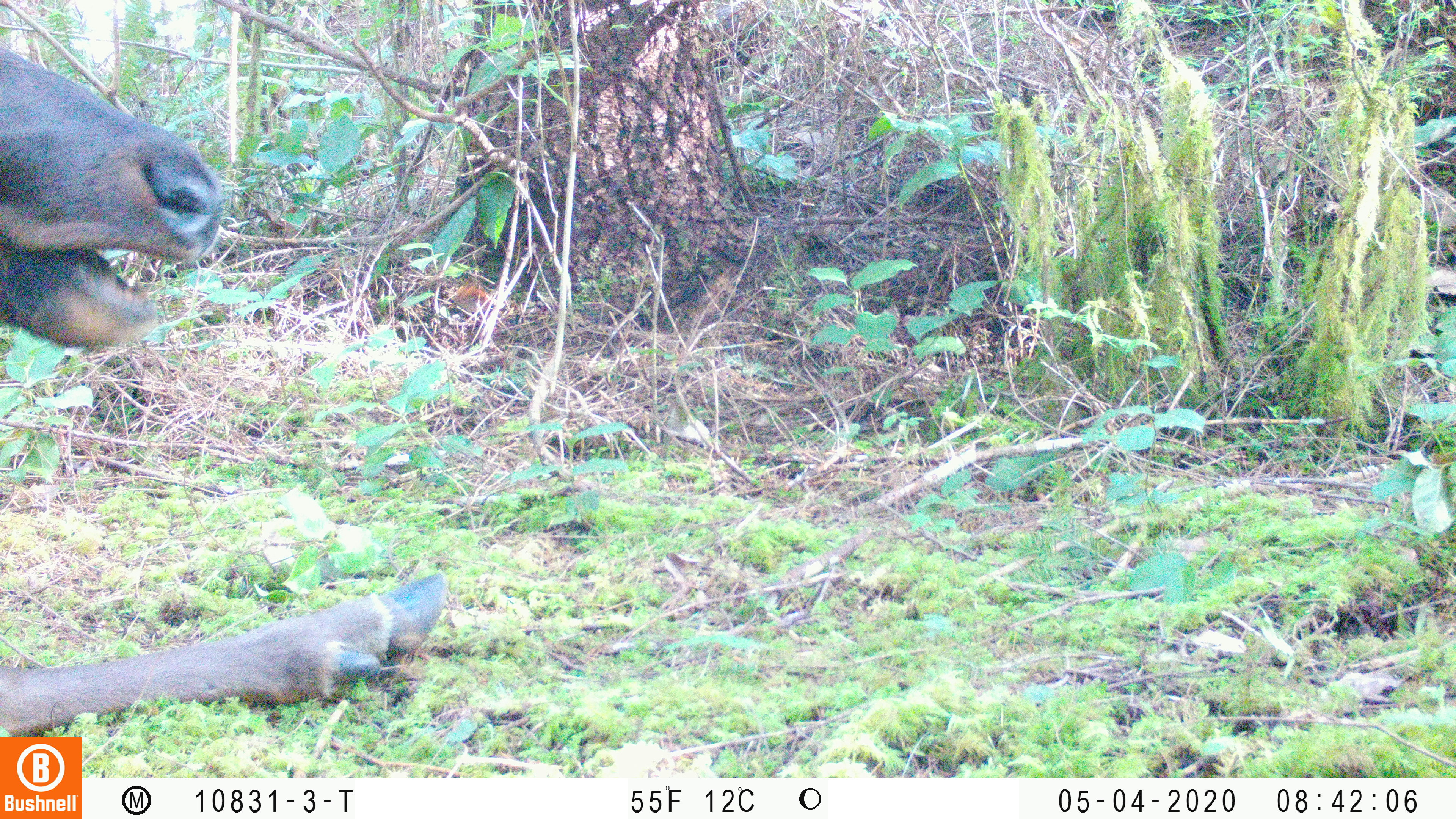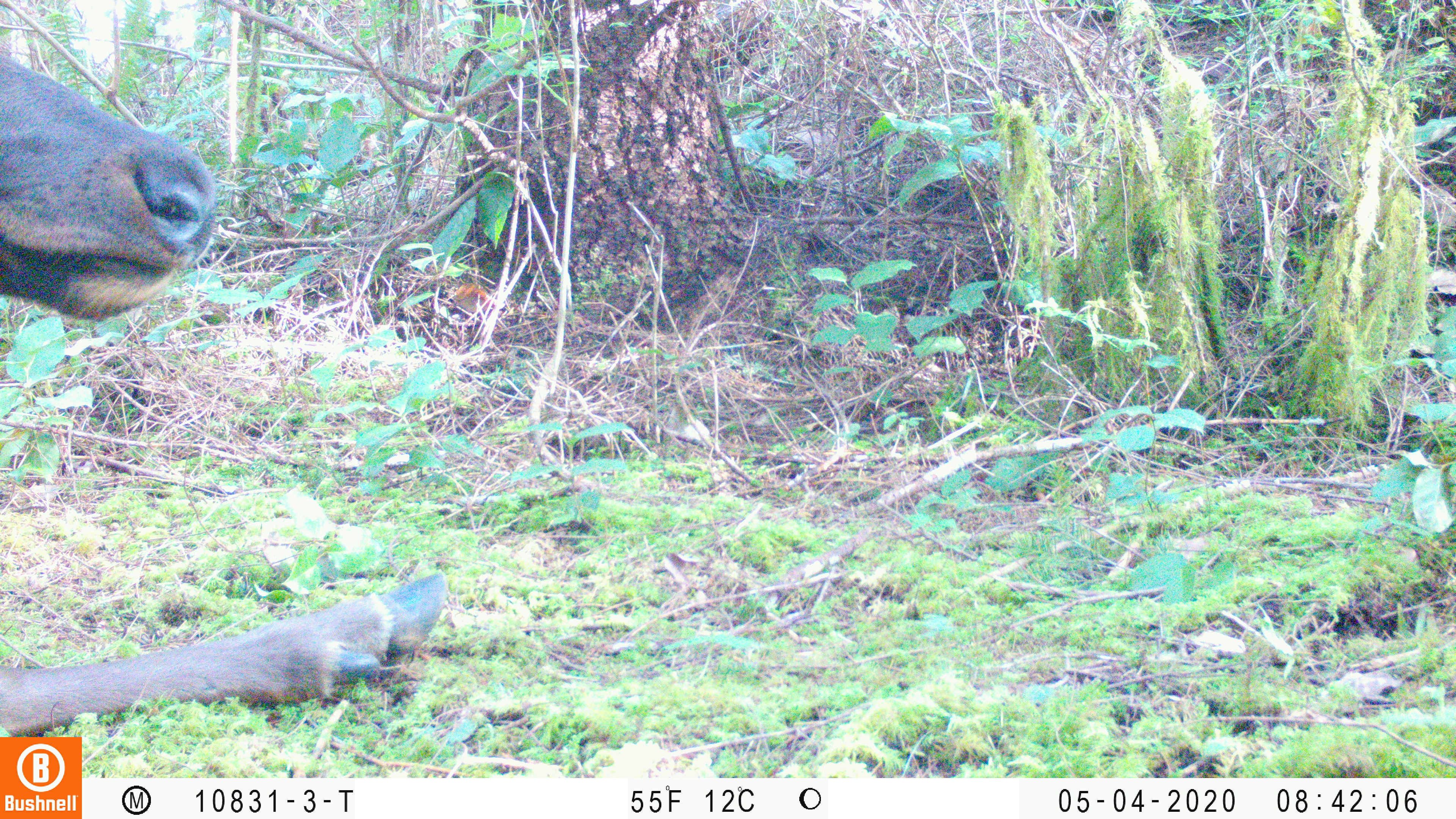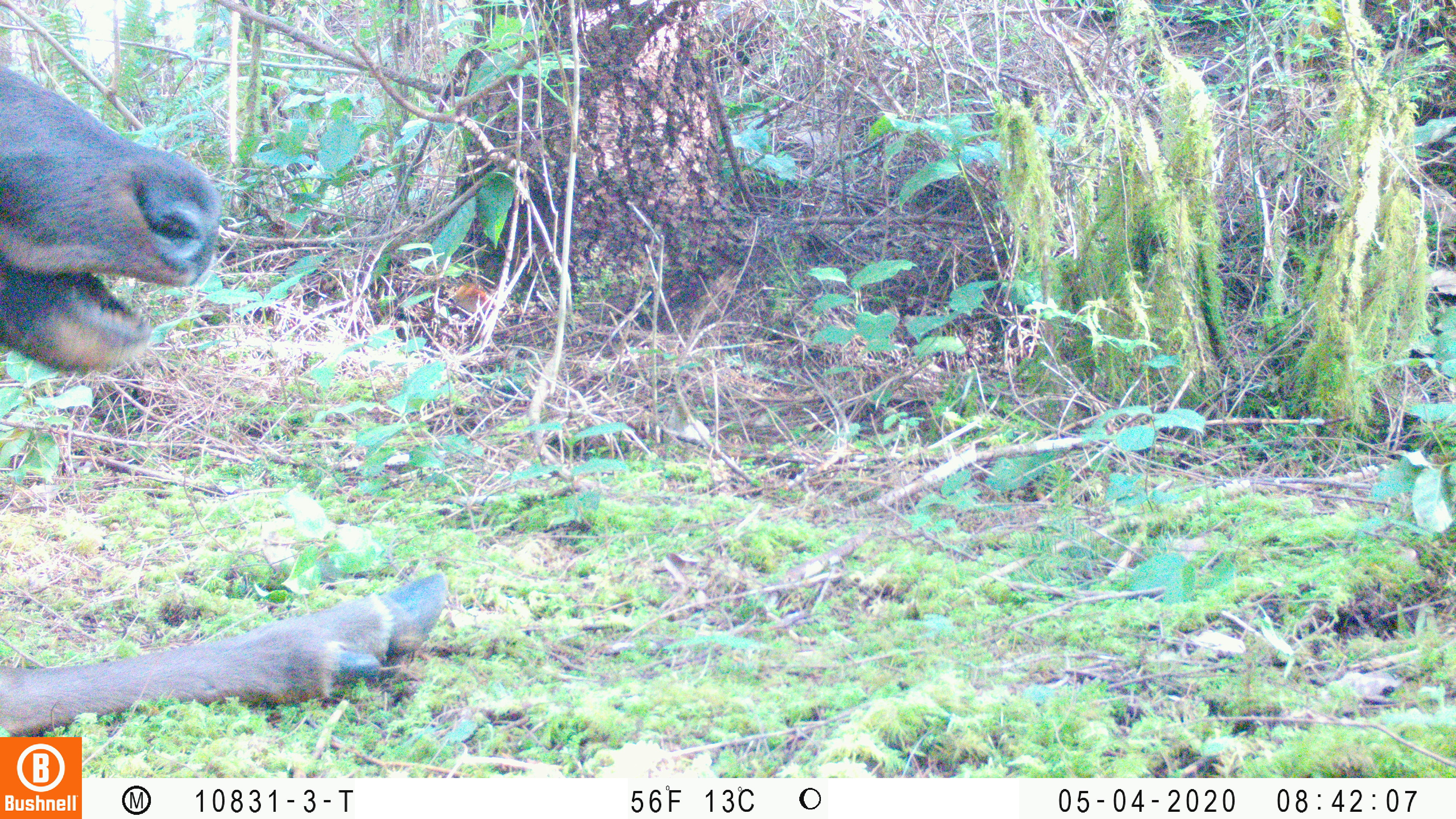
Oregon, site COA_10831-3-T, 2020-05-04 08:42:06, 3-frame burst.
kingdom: Animalia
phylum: Chordata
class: Mammalia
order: Artiodactyla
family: Cervidae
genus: Cervus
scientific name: Cervus canadensis roosevelti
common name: roosevelt elk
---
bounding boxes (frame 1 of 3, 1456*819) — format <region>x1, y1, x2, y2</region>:
roosevelt elk: <region>0, 38, 459, 730</region>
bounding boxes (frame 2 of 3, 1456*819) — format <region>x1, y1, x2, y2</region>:
roosevelt elk: <region>0, 50, 452, 723</region>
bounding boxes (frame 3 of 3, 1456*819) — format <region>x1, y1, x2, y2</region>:
roosevelt elk: <region>4, 59, 448, 730</region>